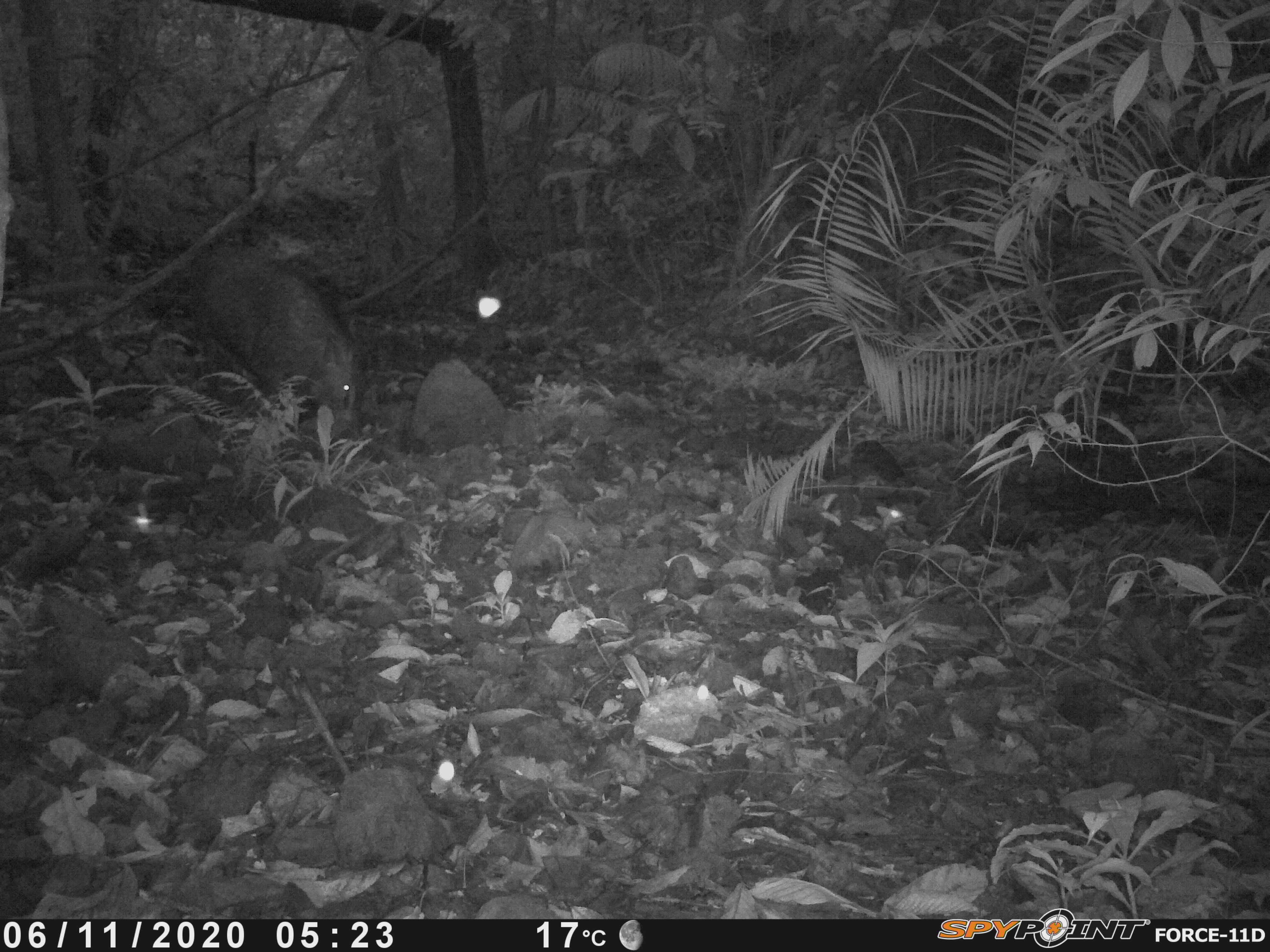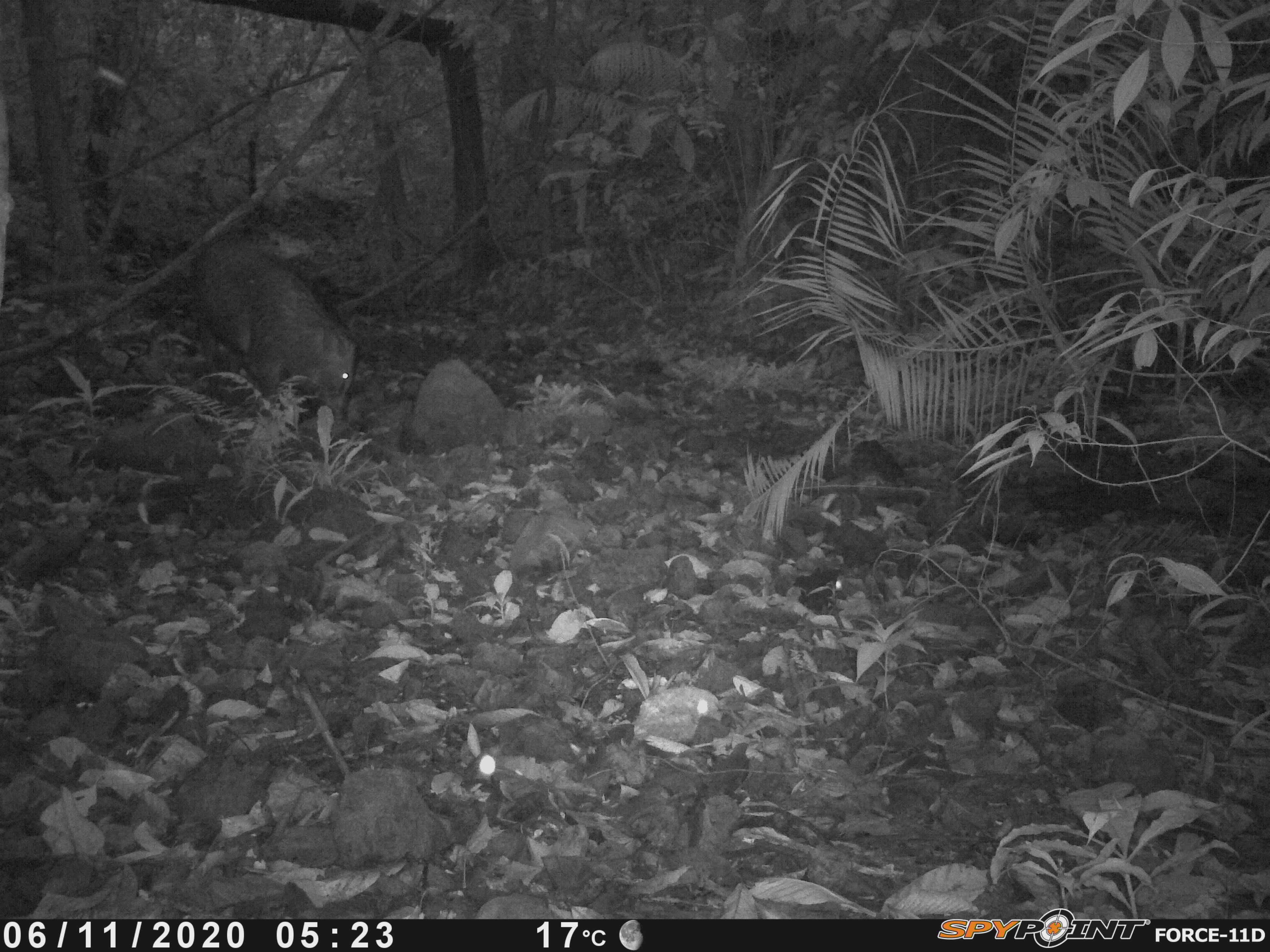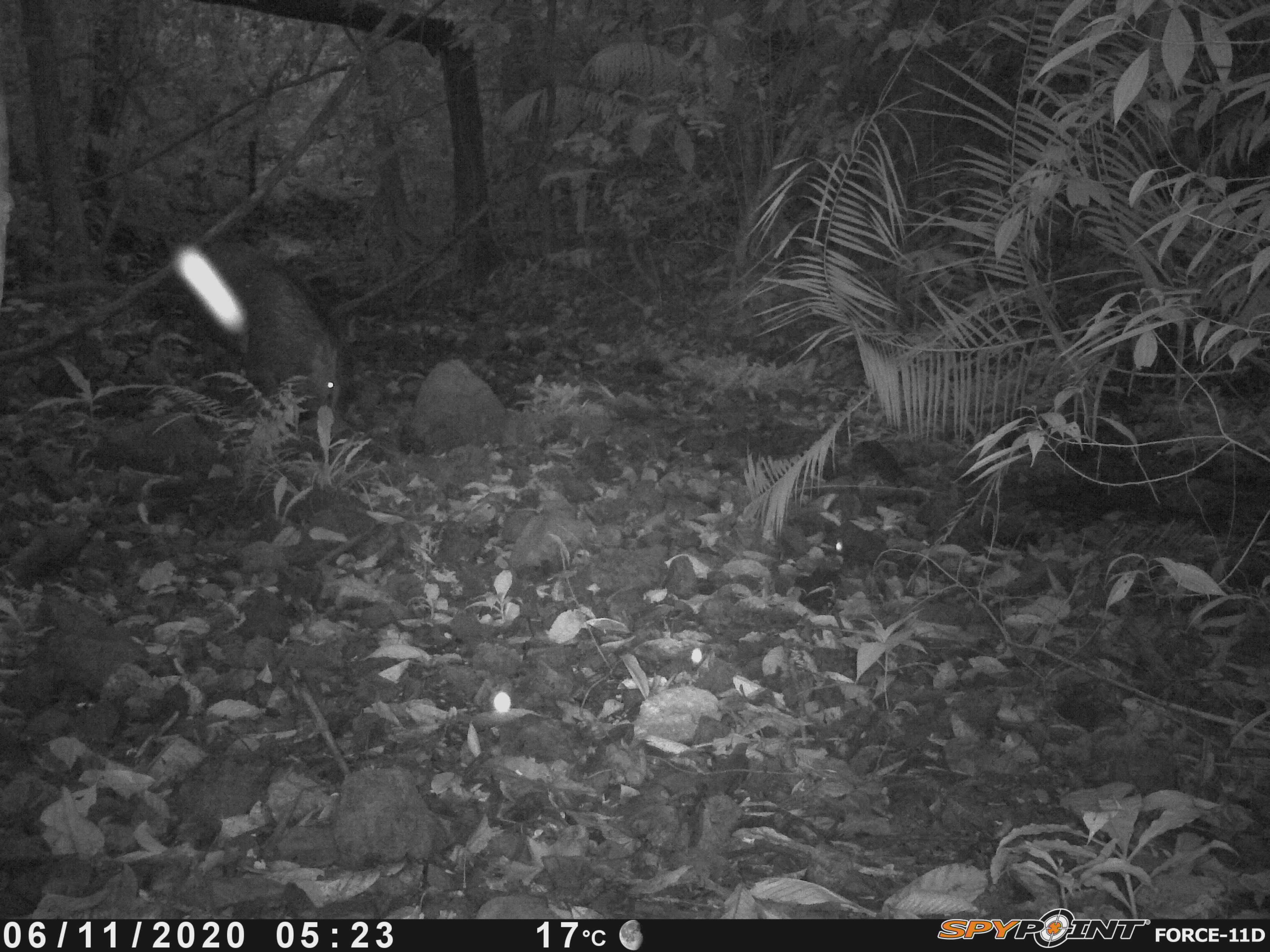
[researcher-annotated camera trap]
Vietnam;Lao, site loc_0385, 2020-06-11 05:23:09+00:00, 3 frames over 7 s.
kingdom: Animalia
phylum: Chordata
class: Mammalia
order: Artiodactyla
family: Suidae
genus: Sus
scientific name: Sus scrofa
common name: eurasian wild pig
Eurasian wild pig (Sus scrofa). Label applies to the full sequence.